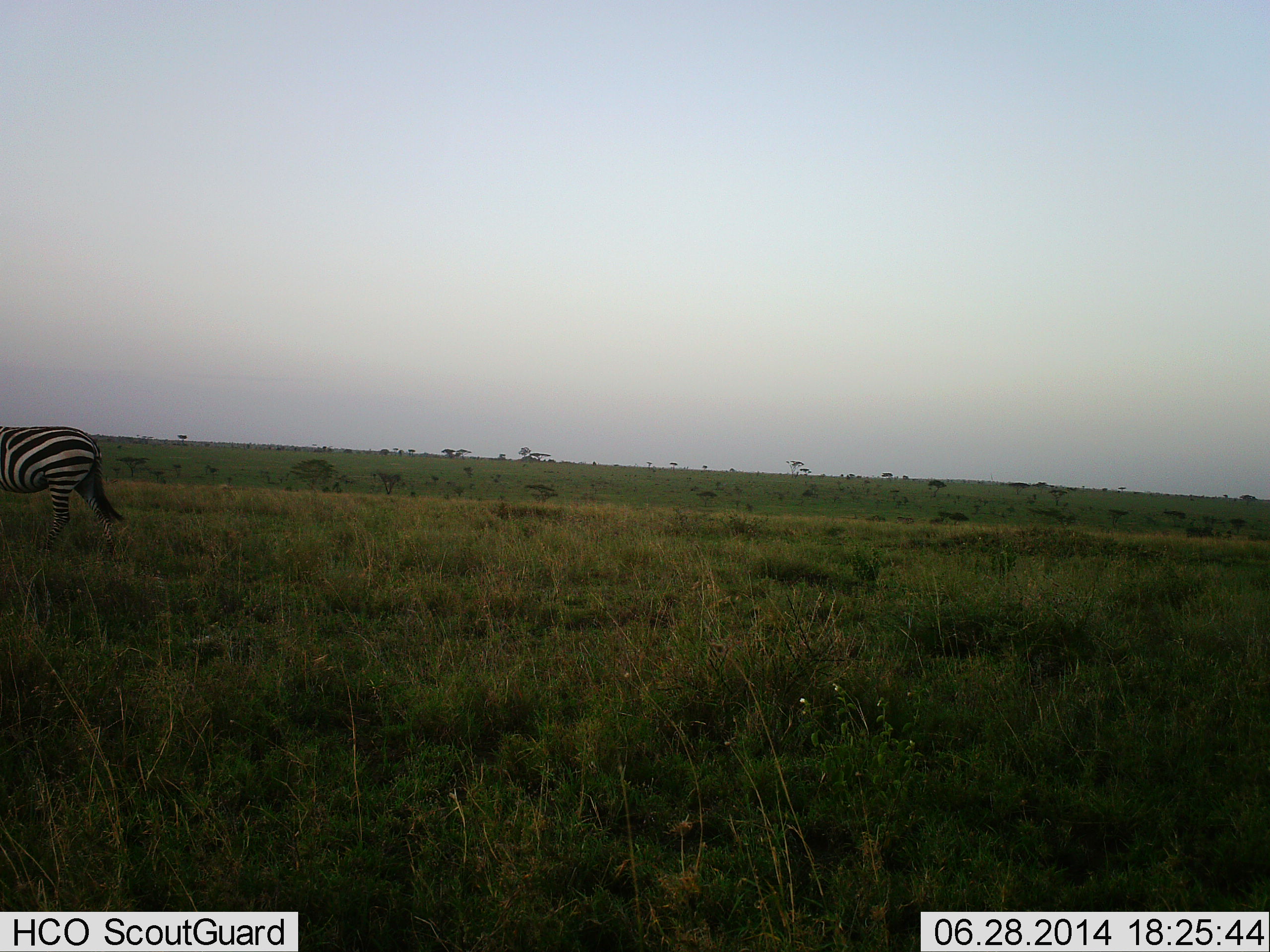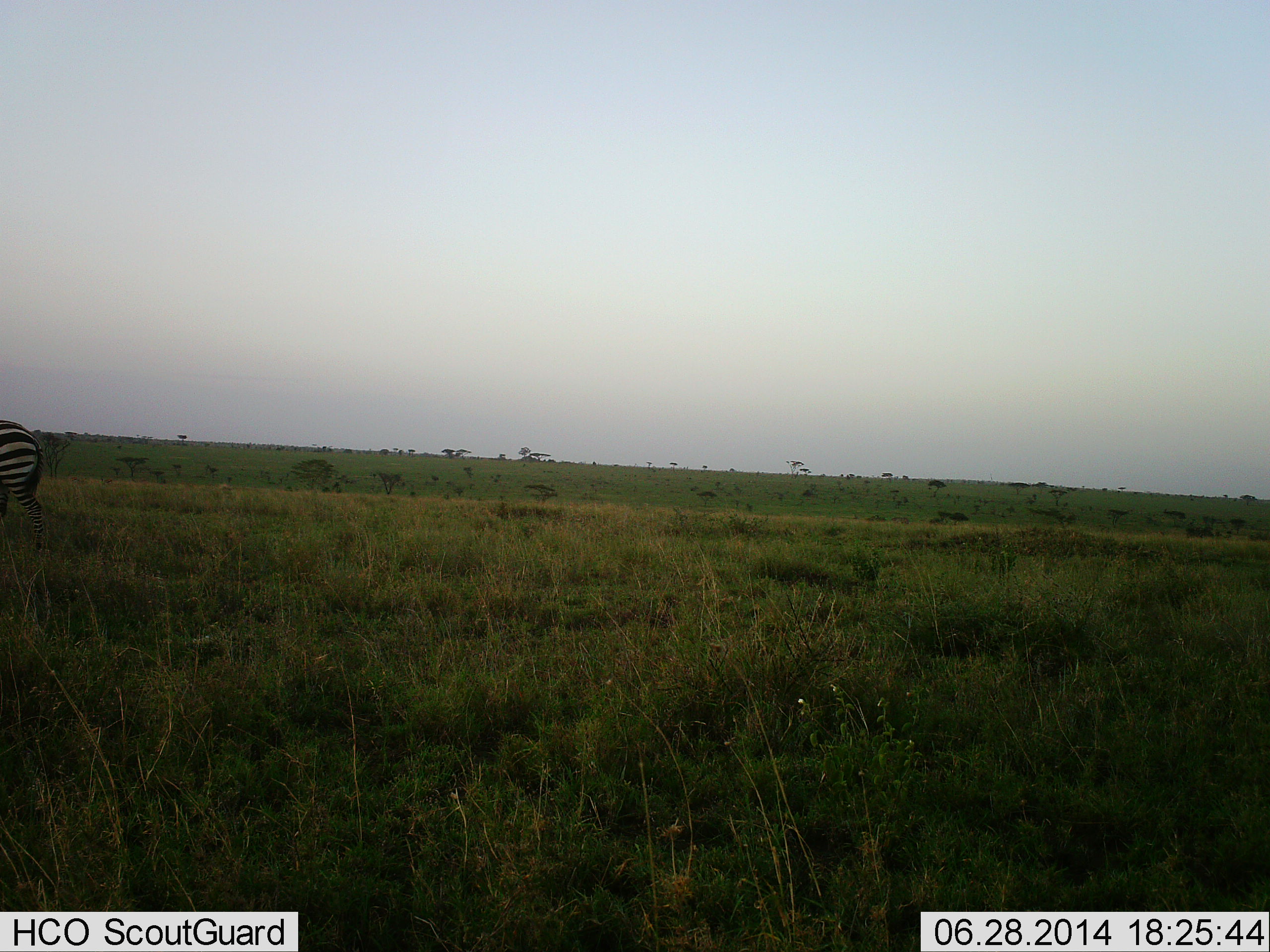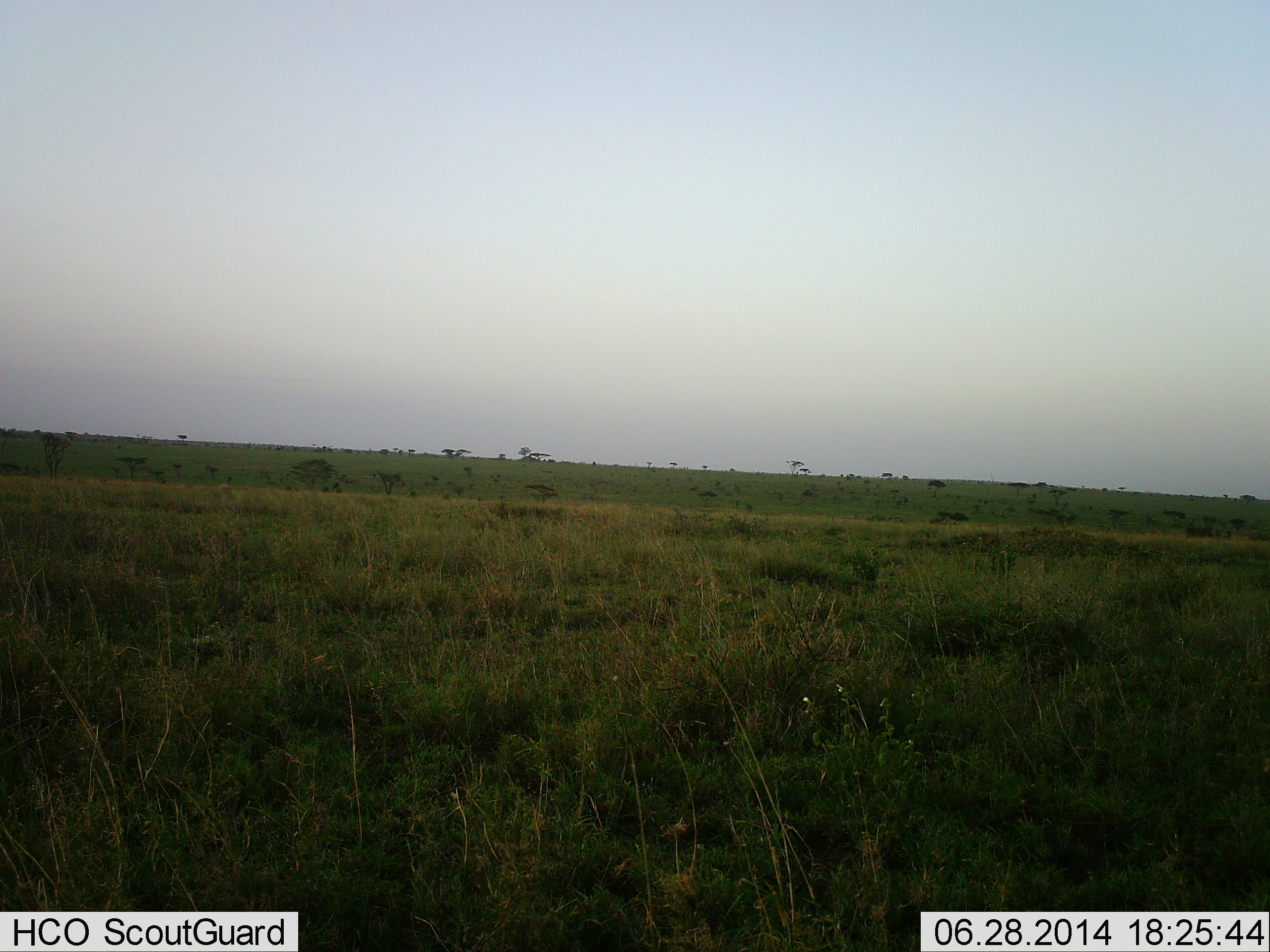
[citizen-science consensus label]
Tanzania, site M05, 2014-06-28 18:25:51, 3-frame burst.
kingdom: Animalia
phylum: Chordata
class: Mammalia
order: Perissodactyla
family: Equidae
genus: Equus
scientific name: Equus quagga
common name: plains zebra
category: zebra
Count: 1.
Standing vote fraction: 0%.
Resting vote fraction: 0%.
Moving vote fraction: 100%.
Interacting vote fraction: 0%.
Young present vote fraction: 0%.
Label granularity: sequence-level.